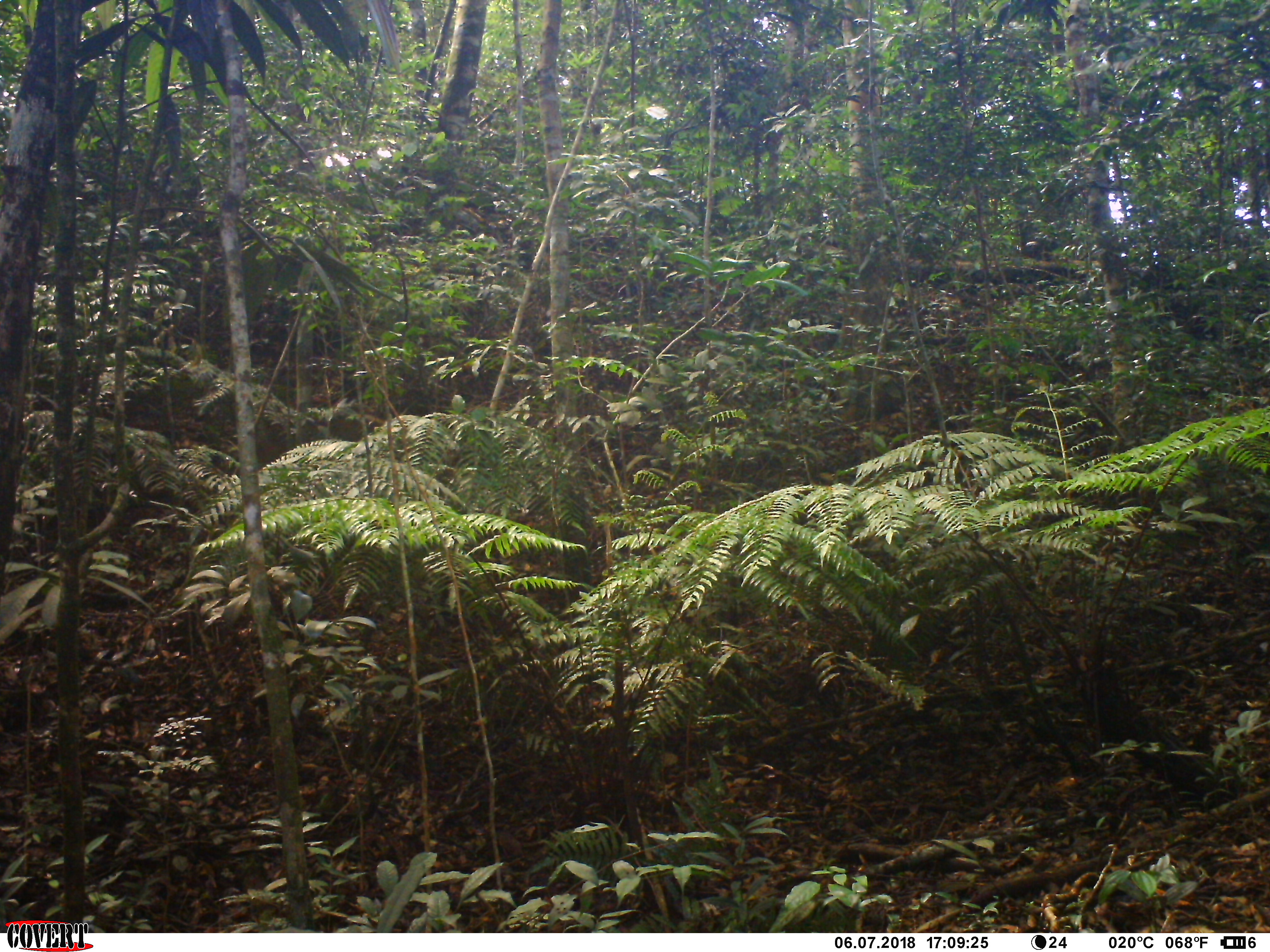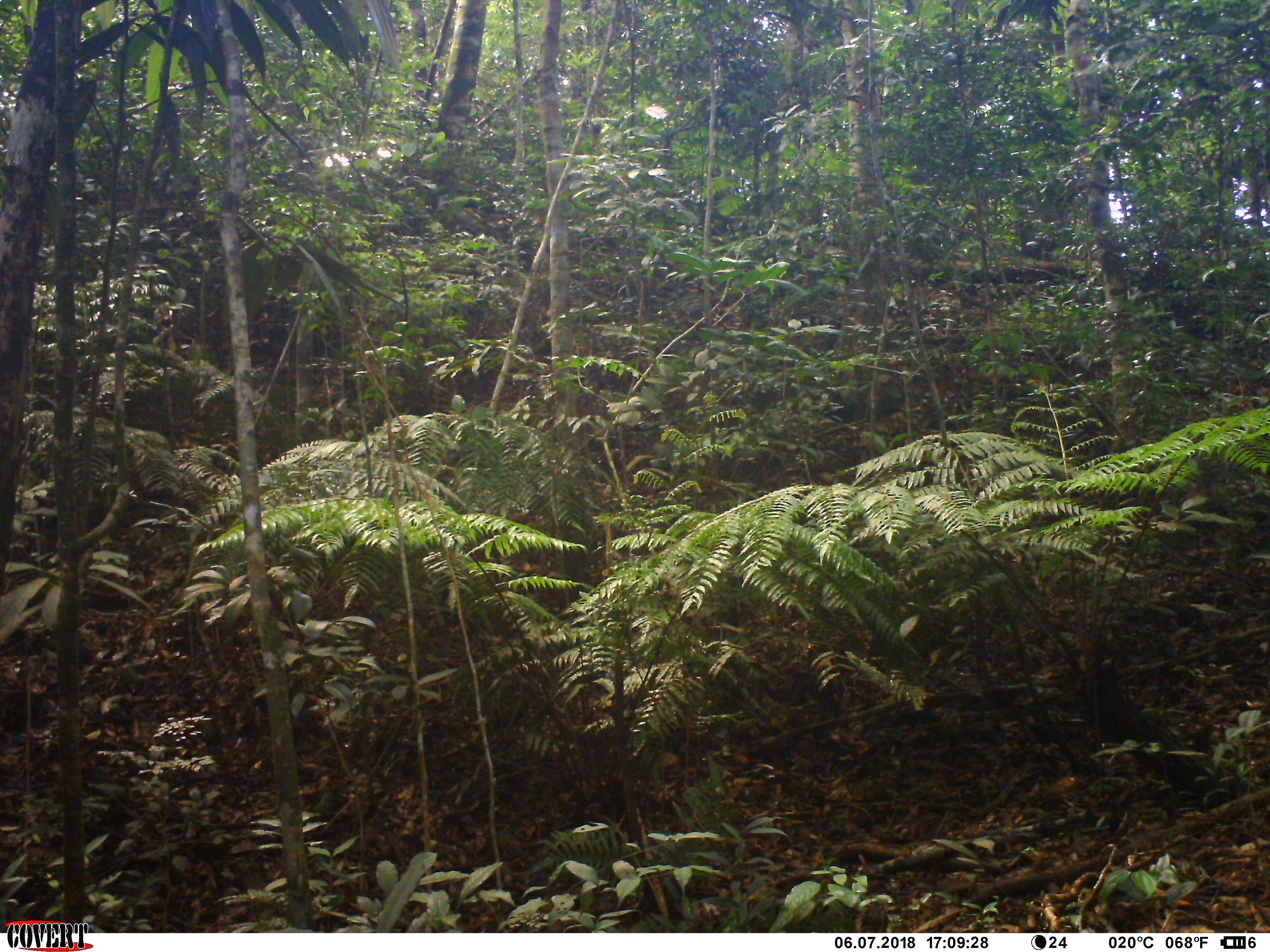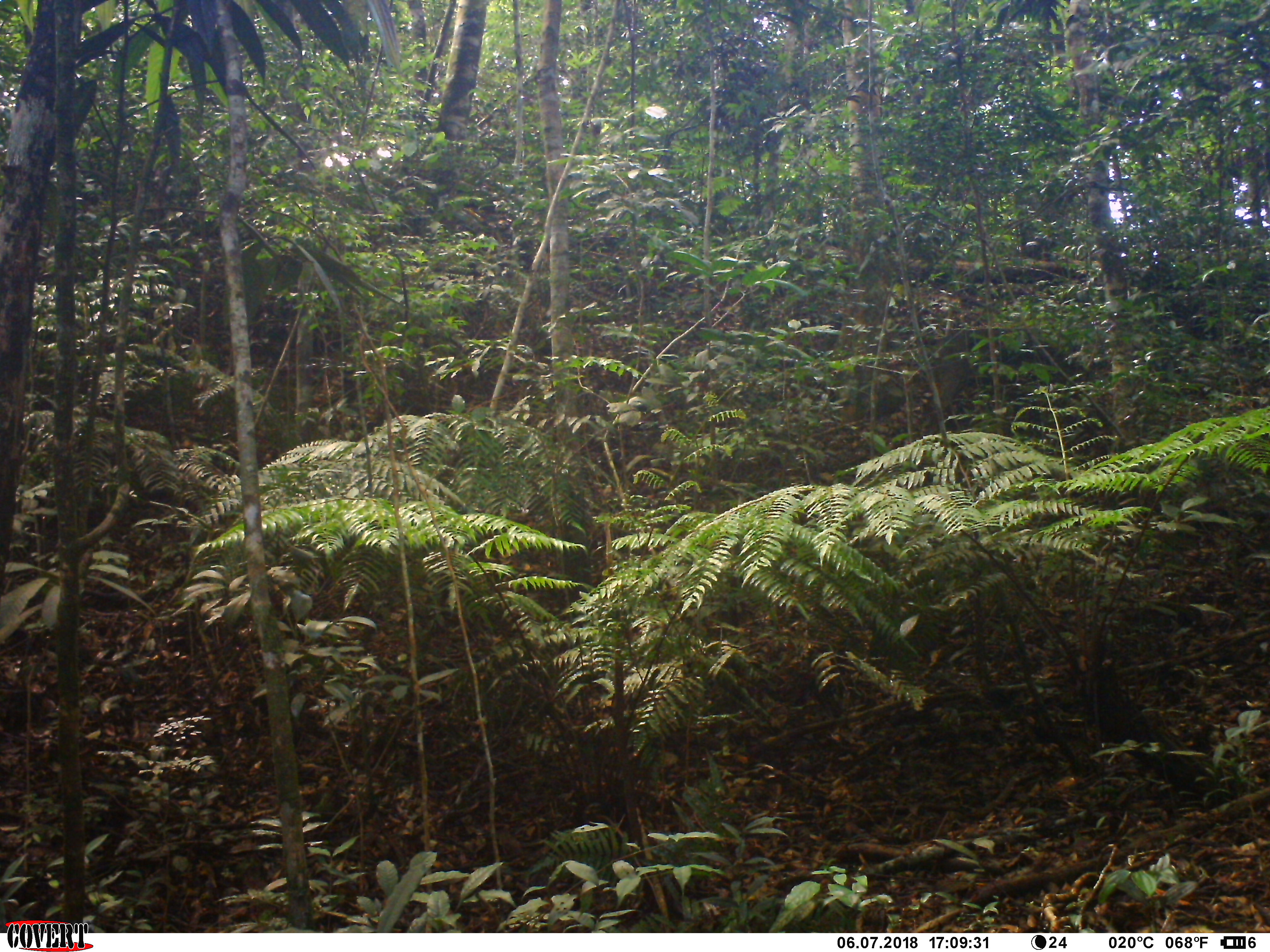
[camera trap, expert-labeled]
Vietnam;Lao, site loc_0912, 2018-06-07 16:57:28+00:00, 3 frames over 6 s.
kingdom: Animalia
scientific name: Animalia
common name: animal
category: unidentified animal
Unidentified animal (animal) (Animalia). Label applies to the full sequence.